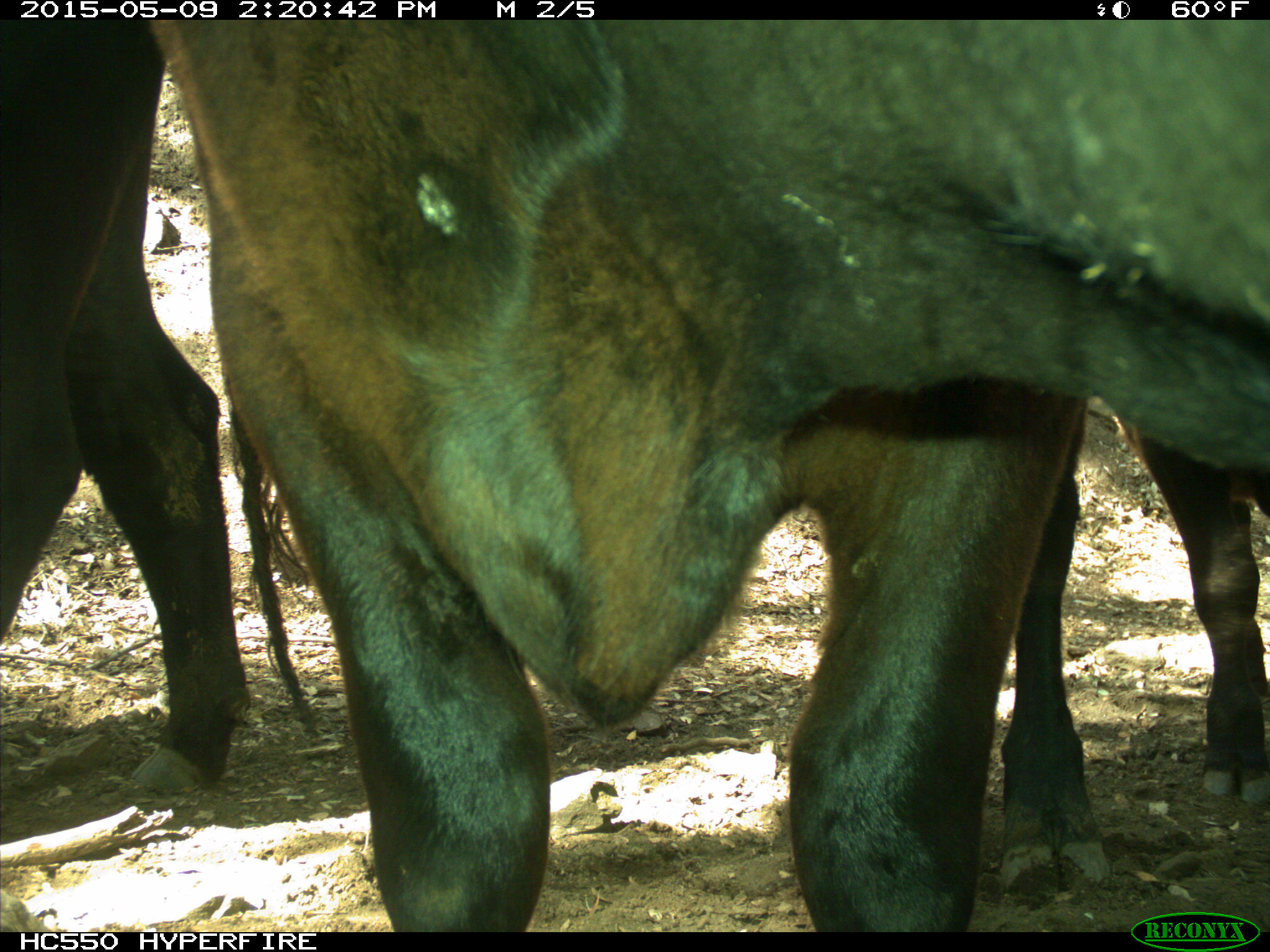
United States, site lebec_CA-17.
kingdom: Animalia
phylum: Chordata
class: Mammalia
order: Artiodactyla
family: Bovidae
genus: Bos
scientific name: Bos taurus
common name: domestic cow